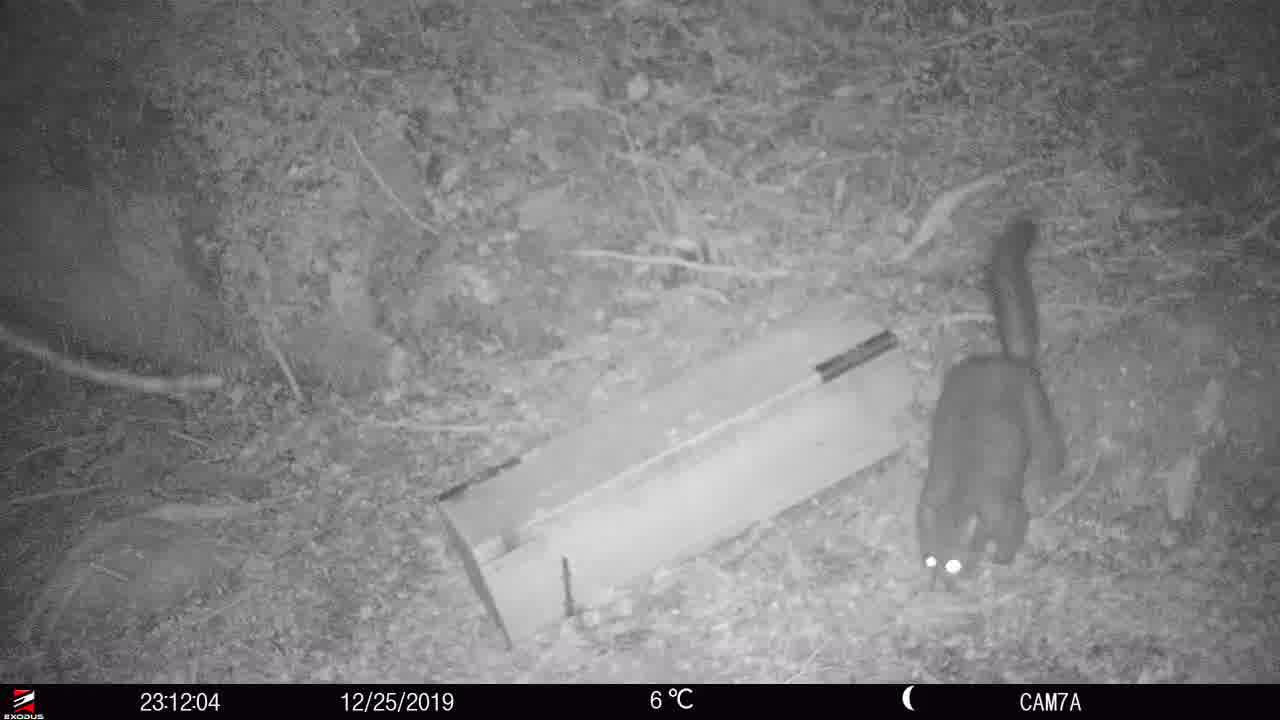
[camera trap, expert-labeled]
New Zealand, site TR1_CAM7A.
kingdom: Animalia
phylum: Chordata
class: Mammalia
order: Diprotodontia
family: Phalangeridae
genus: Trichosurus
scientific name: Trichosurus vulpecula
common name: common brushtail possum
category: possum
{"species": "possum (common brushtail possum) (Trichosurus vulpecula)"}